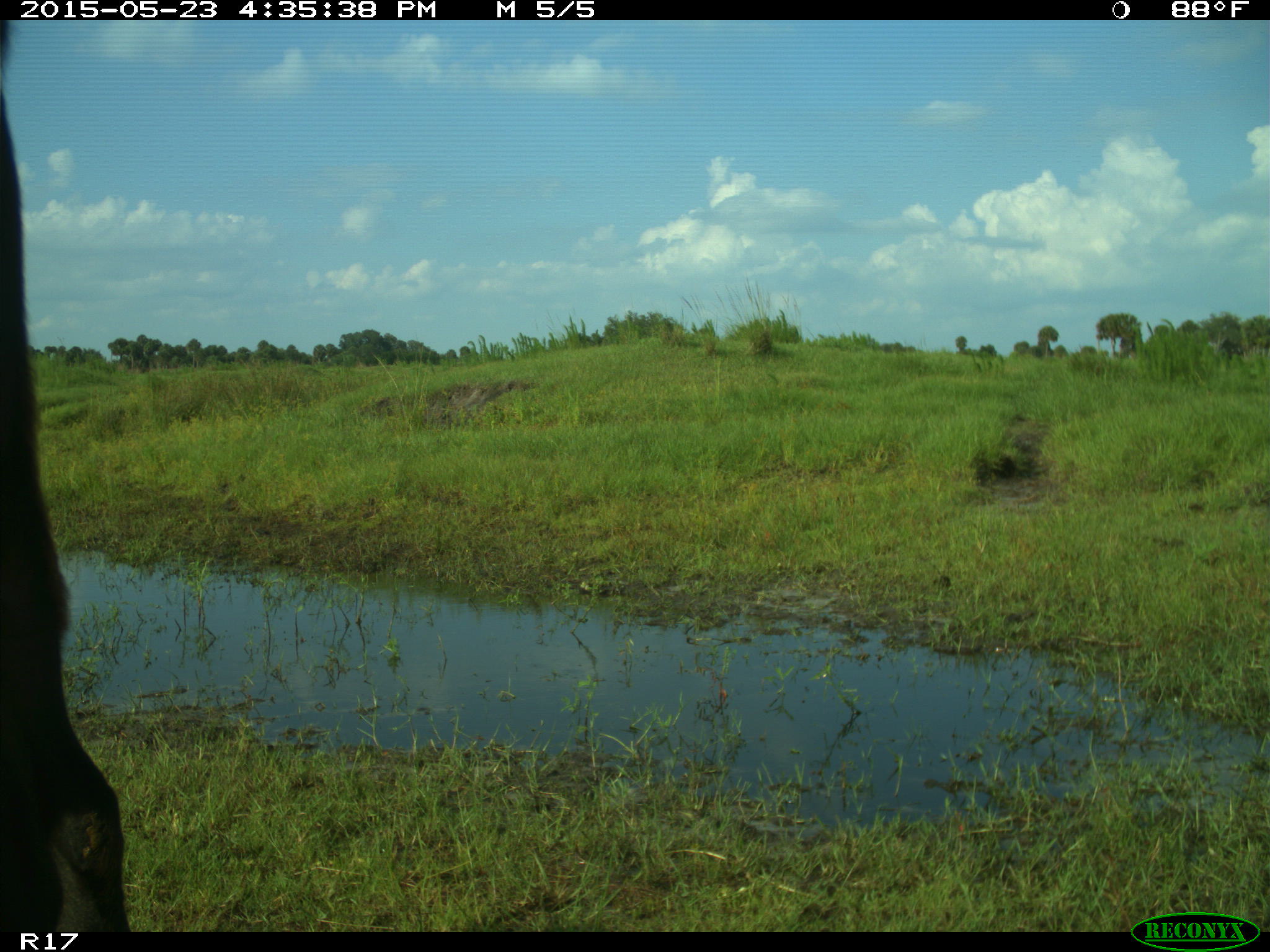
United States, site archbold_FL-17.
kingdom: Animalia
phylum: Chordata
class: Mammalia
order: Artiodactyla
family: Bovidae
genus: Bos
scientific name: Bos taurus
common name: domestic cow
Bos taurus (domestic cow).